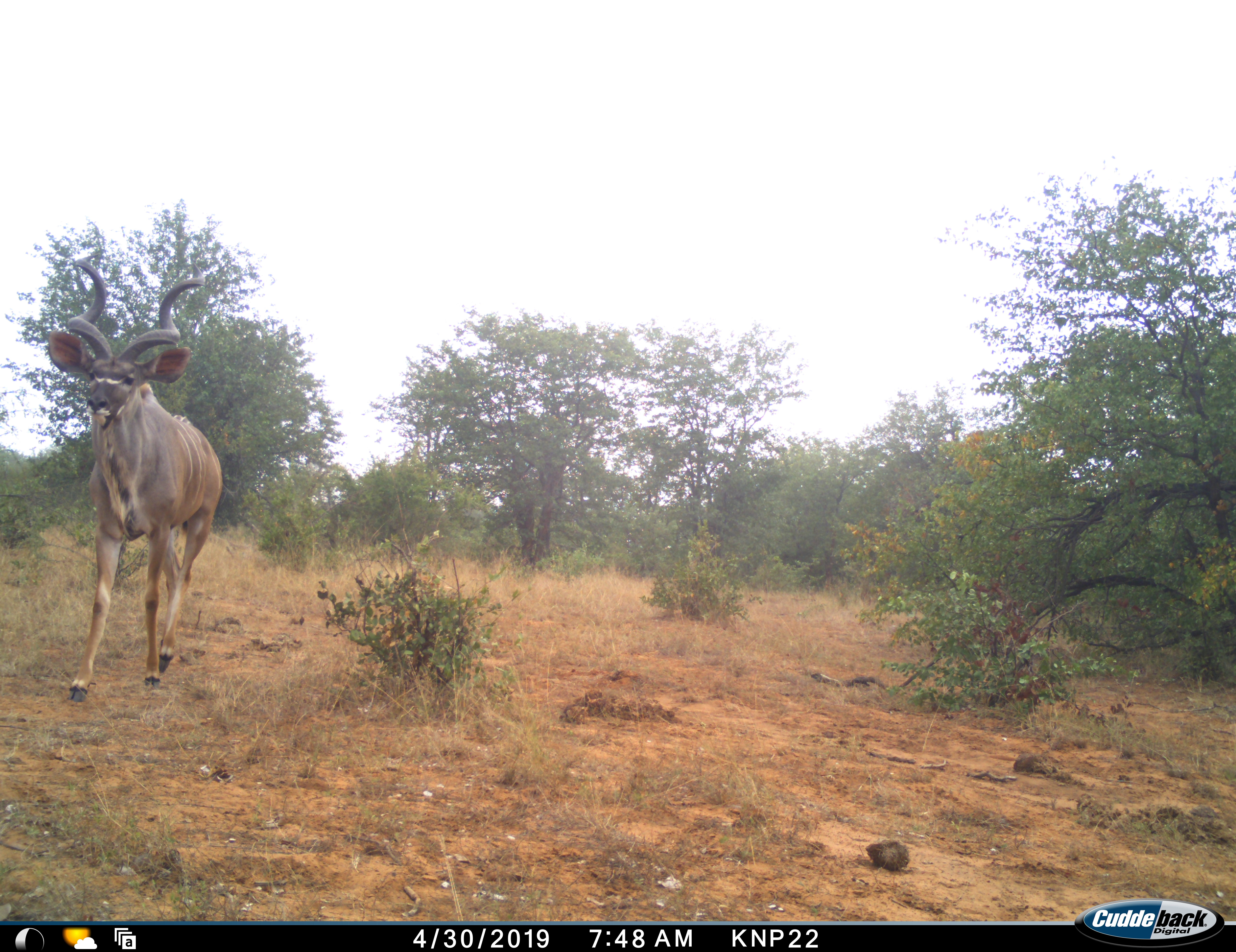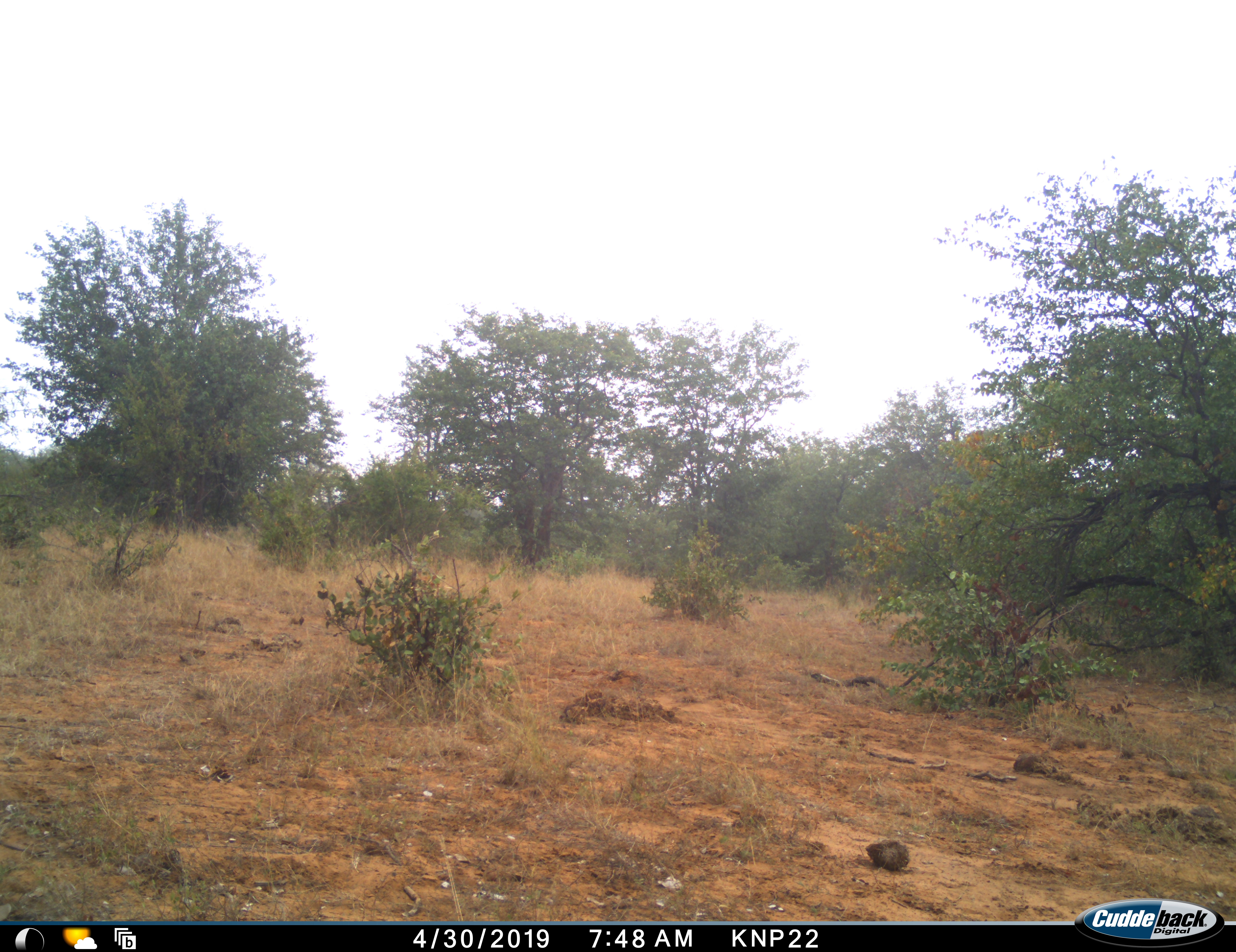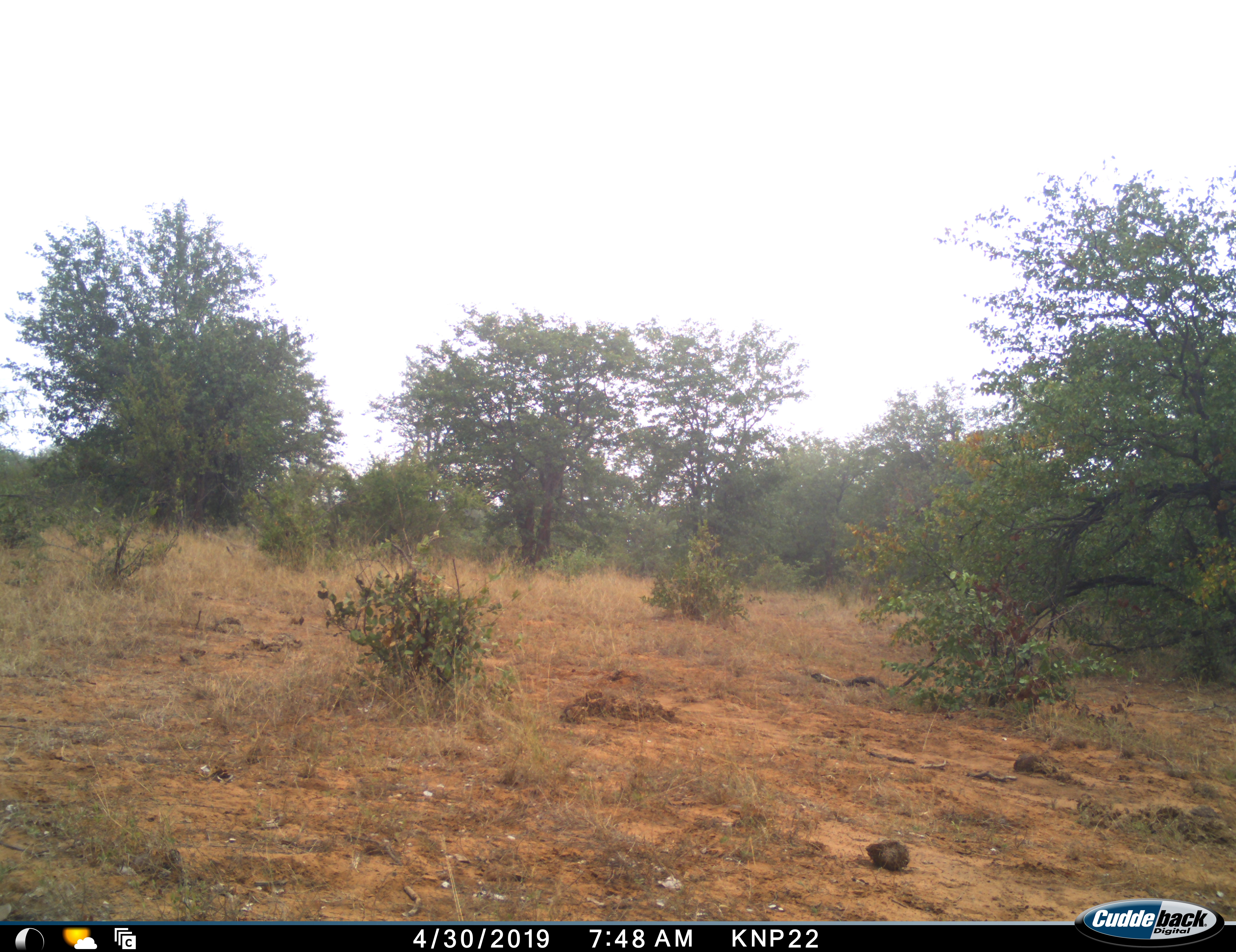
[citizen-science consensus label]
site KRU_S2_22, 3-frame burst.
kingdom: Animalia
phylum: Chordata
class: Mammalia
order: Artiodactyla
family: Bovidae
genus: Tragelaphus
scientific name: Tragelaphus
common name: kudu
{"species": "kudu (Tragelaphus)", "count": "1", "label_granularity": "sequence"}